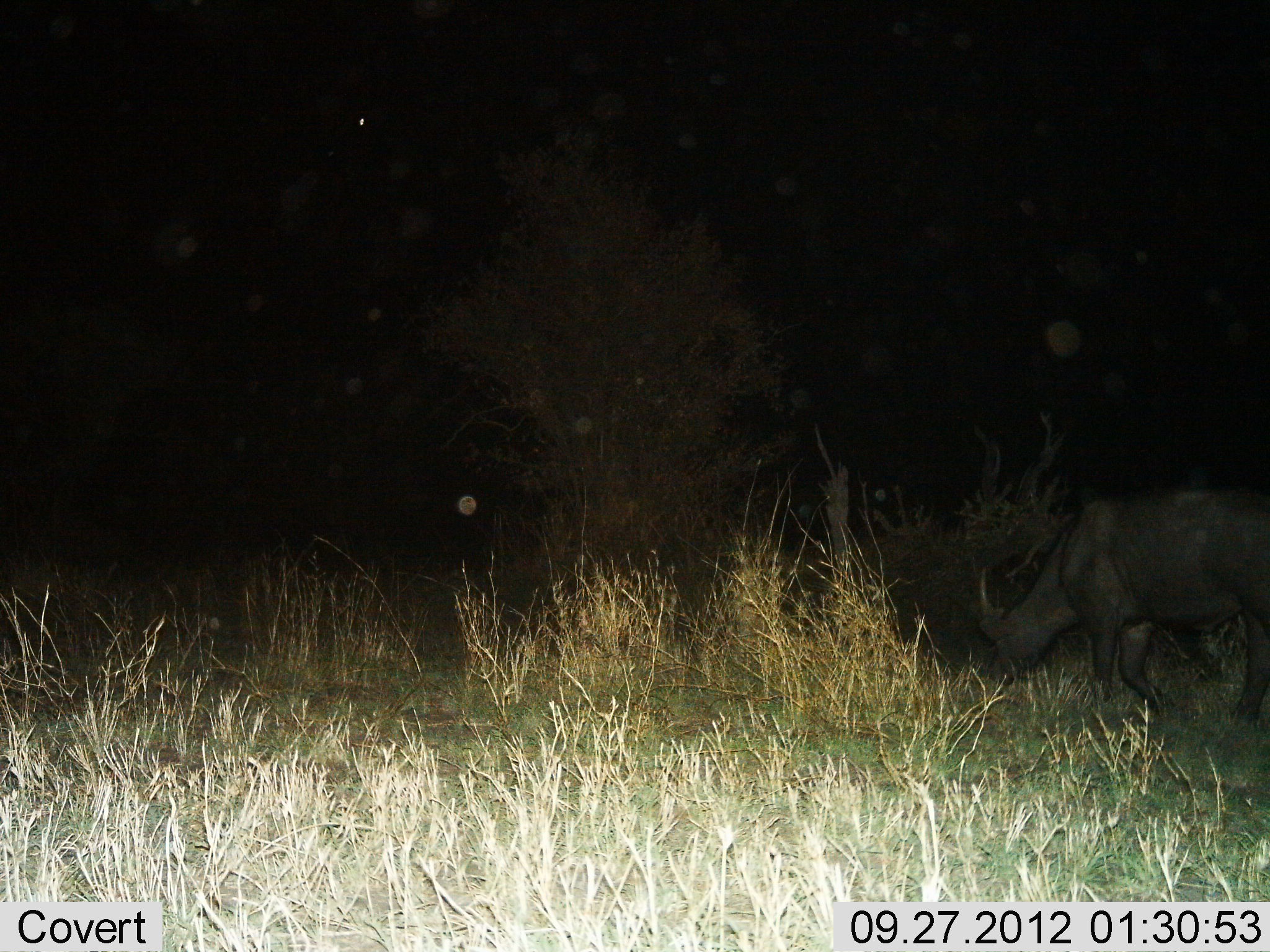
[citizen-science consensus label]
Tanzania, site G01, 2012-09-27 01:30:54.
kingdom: Animalia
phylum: Chordata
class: Mammalia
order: Artiodactyla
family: Bovidae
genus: Syncerus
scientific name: Syncerus caffer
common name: cape buffalo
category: buffalo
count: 1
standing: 10%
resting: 0%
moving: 20%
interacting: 0%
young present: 0%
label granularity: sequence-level